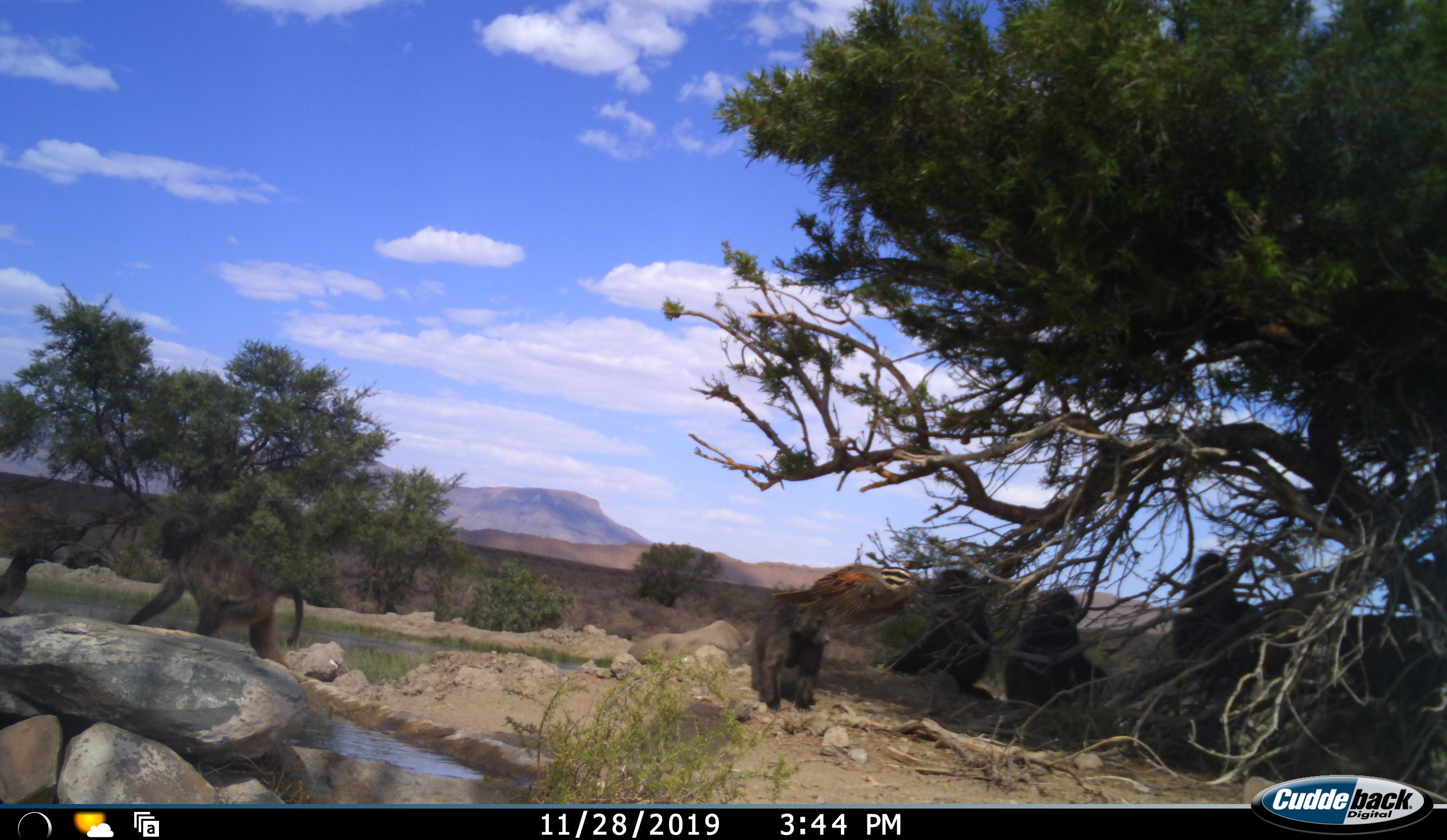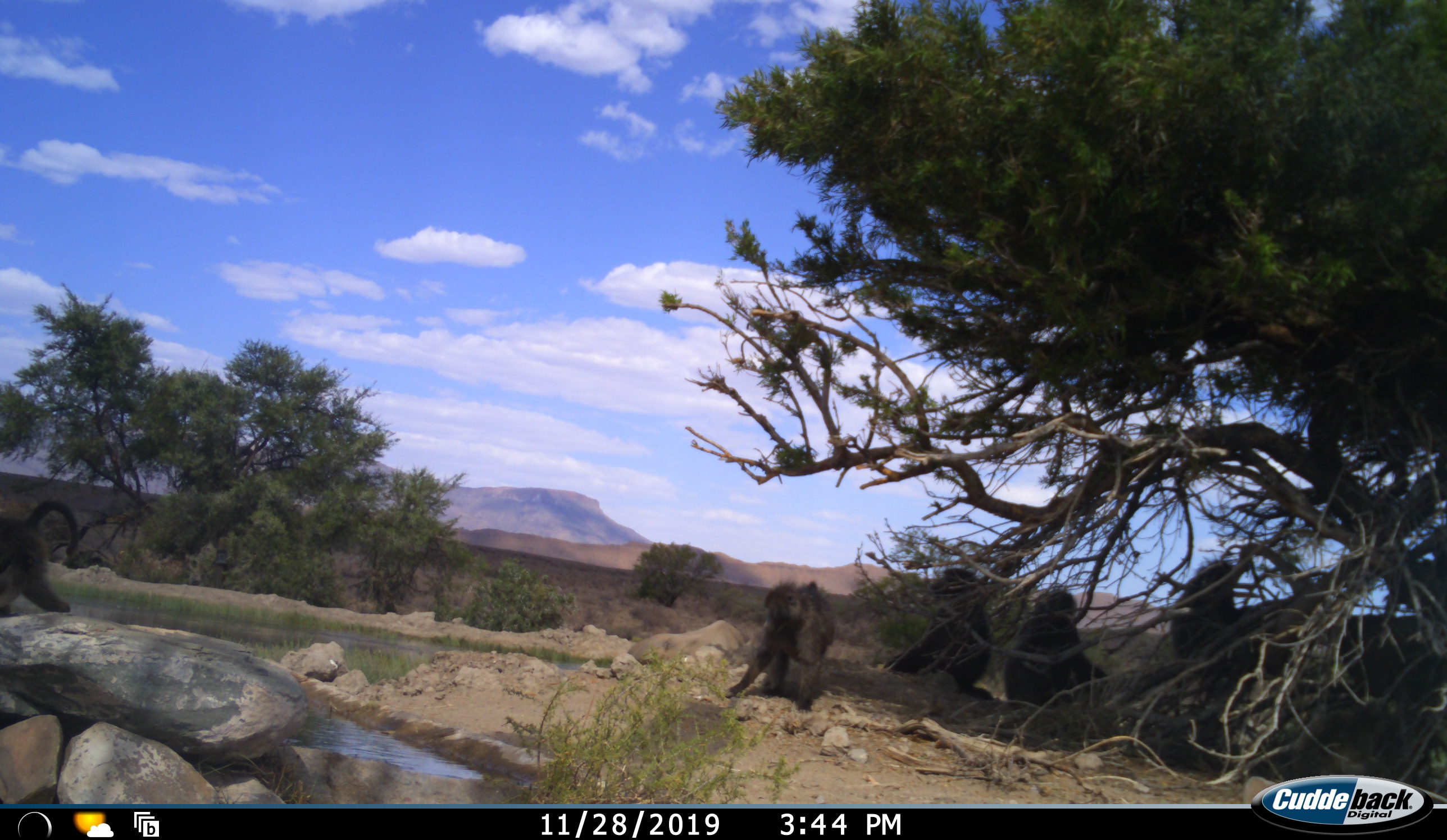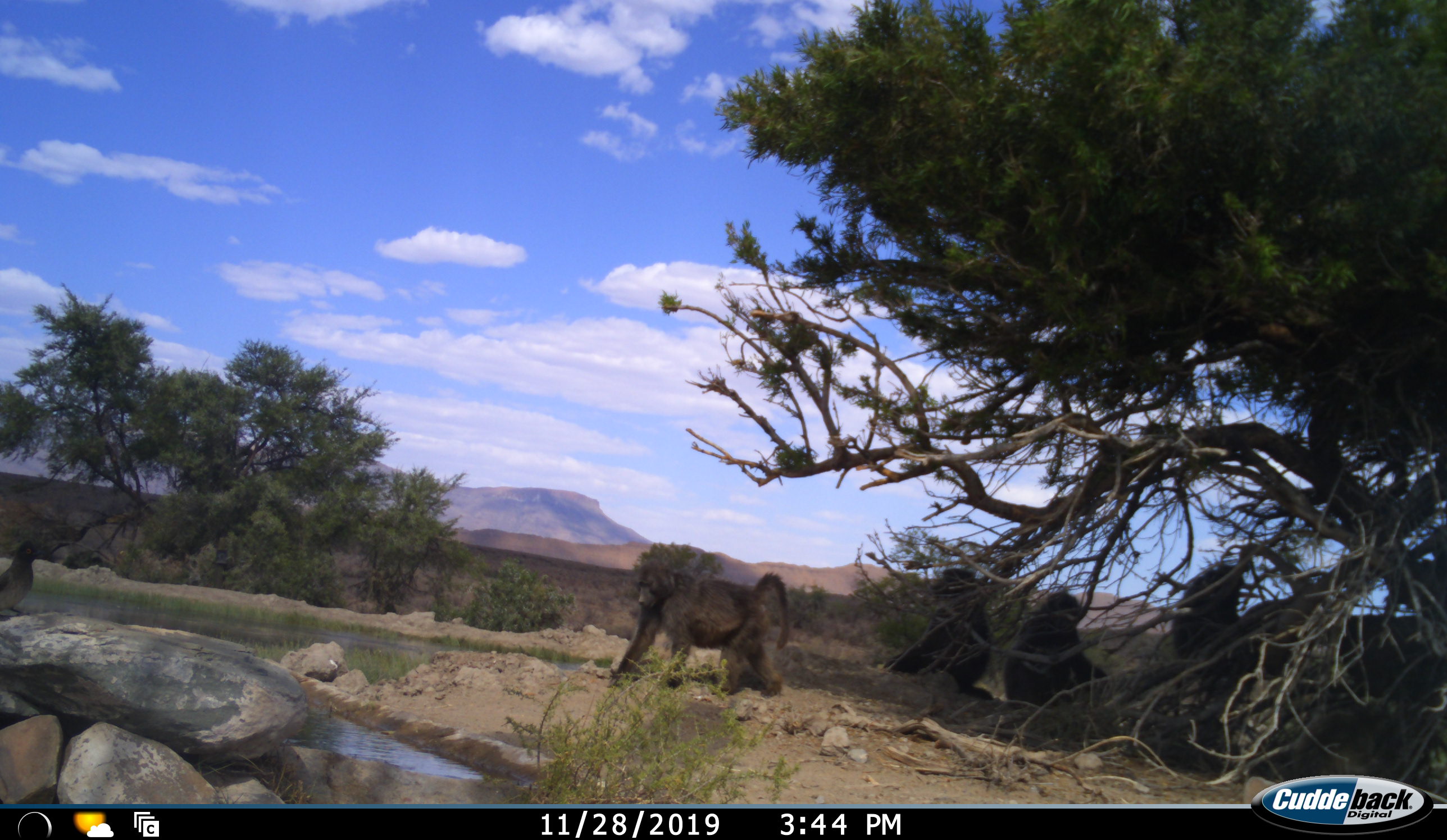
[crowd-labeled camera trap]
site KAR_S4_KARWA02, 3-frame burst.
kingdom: Animalia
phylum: Chordata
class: Mammalia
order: Primates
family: Cercopithecidae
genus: Papio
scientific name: Papio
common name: baboon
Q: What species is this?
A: Baboon (Papio).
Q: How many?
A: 5.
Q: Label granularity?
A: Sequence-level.